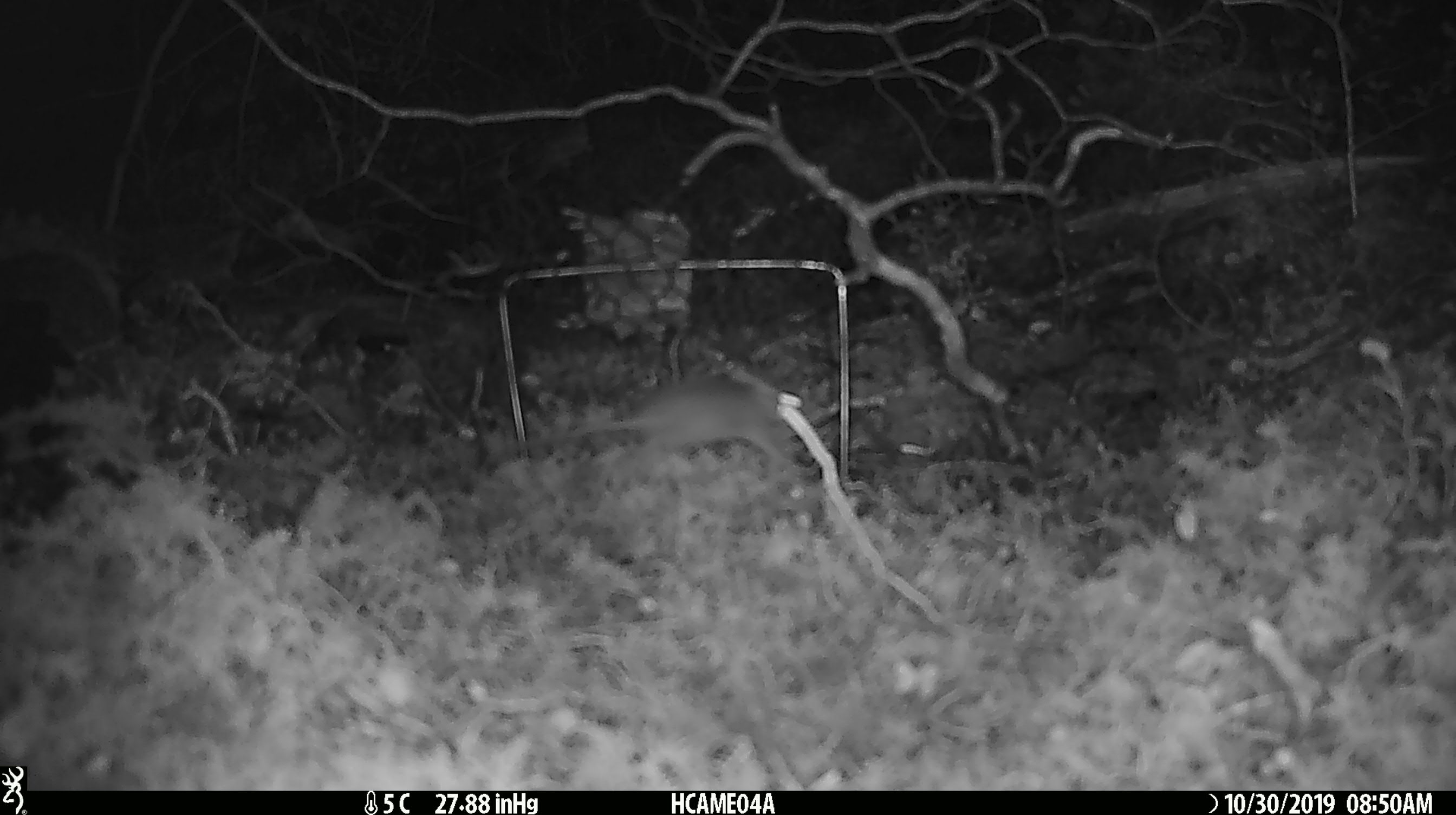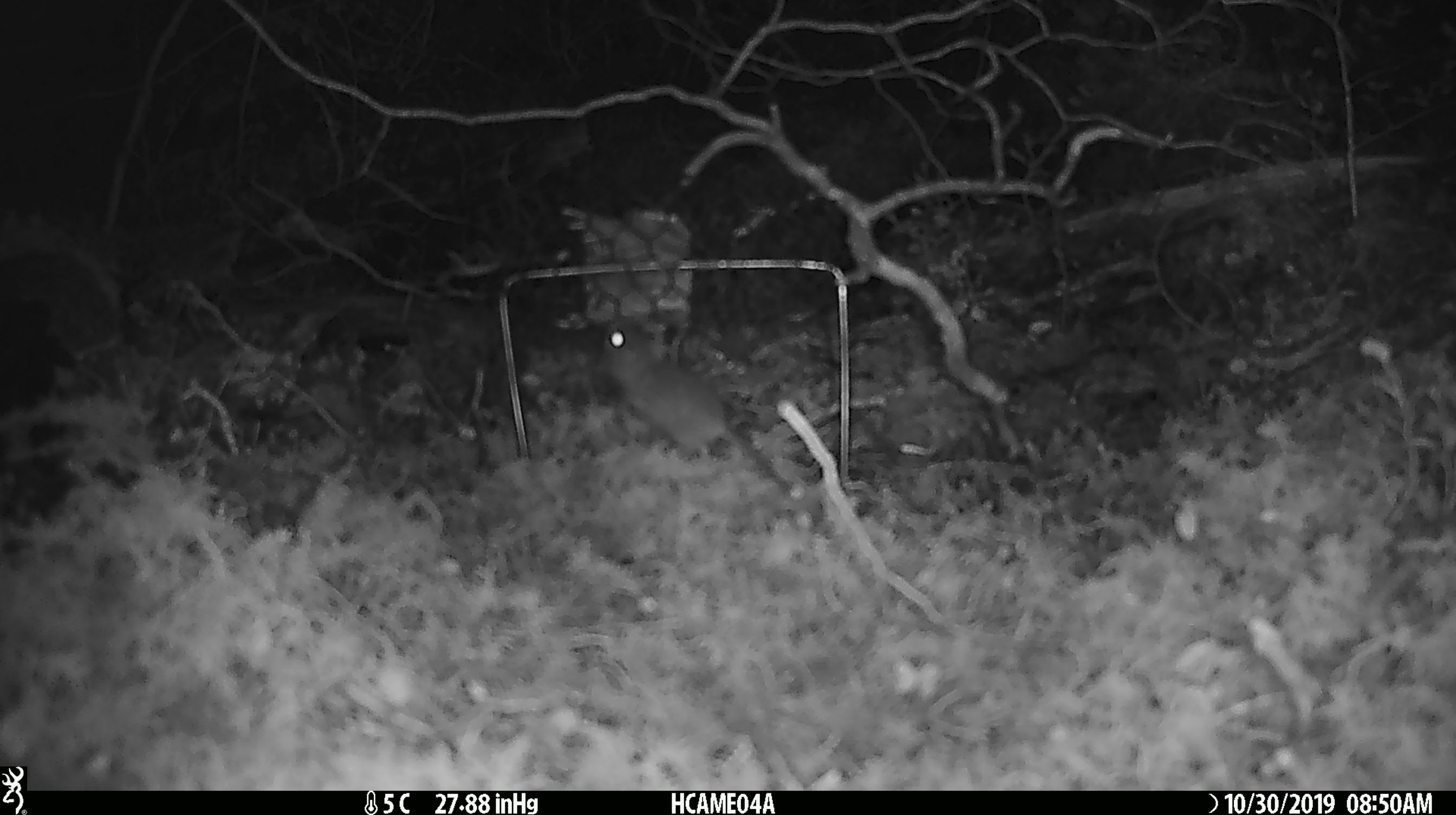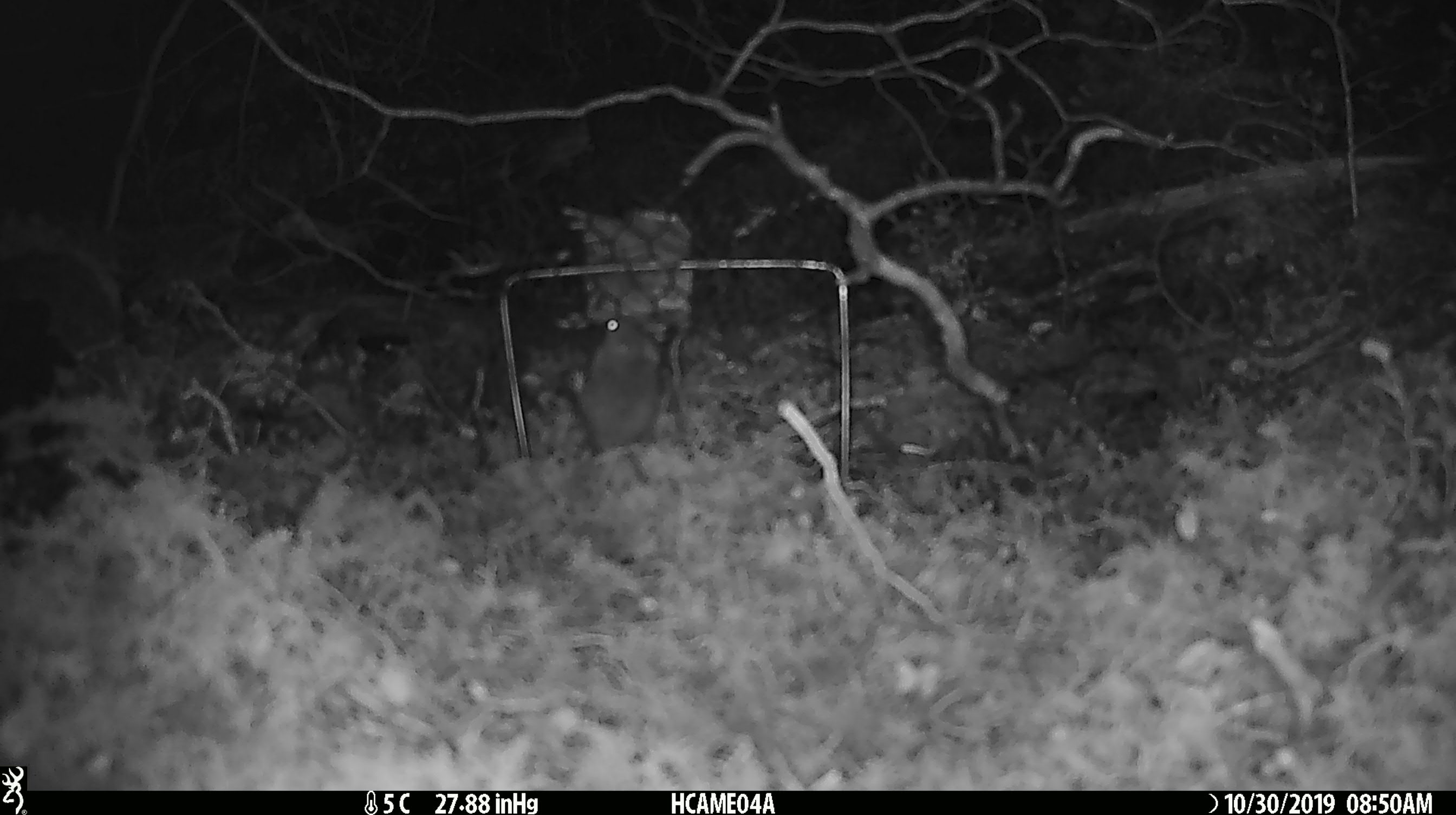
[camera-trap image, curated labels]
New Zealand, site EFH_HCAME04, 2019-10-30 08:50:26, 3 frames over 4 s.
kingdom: Animalia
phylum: Chordata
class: Mammalia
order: Rodentia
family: Muridae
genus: Mus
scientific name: Mus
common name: mouse